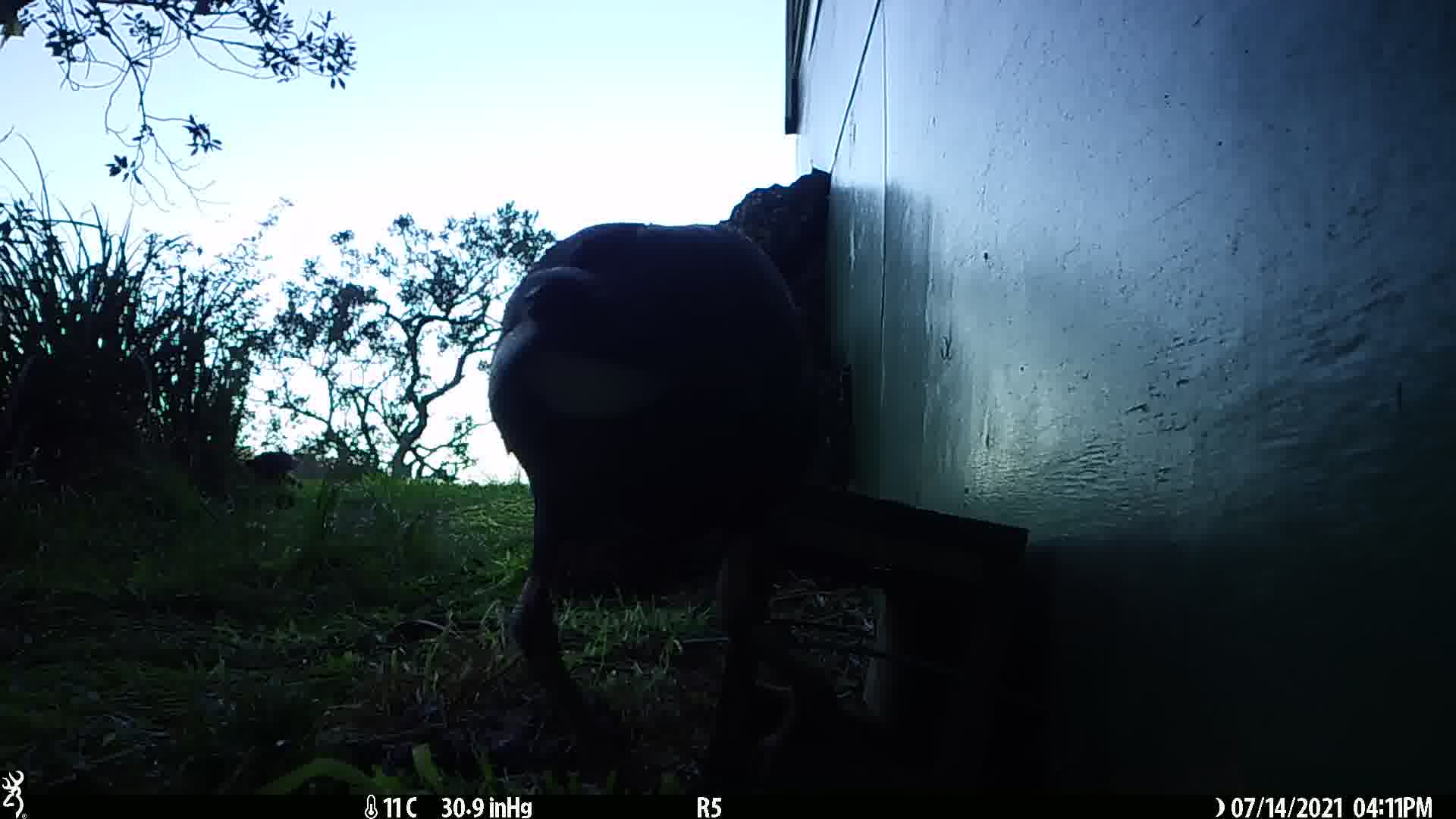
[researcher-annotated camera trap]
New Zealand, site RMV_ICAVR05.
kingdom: Animalia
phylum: Chordata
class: Aves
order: Gruiformes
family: Rallidae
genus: Porphyrio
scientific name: Porphyrio melanotus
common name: australasian swamphen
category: pukeko